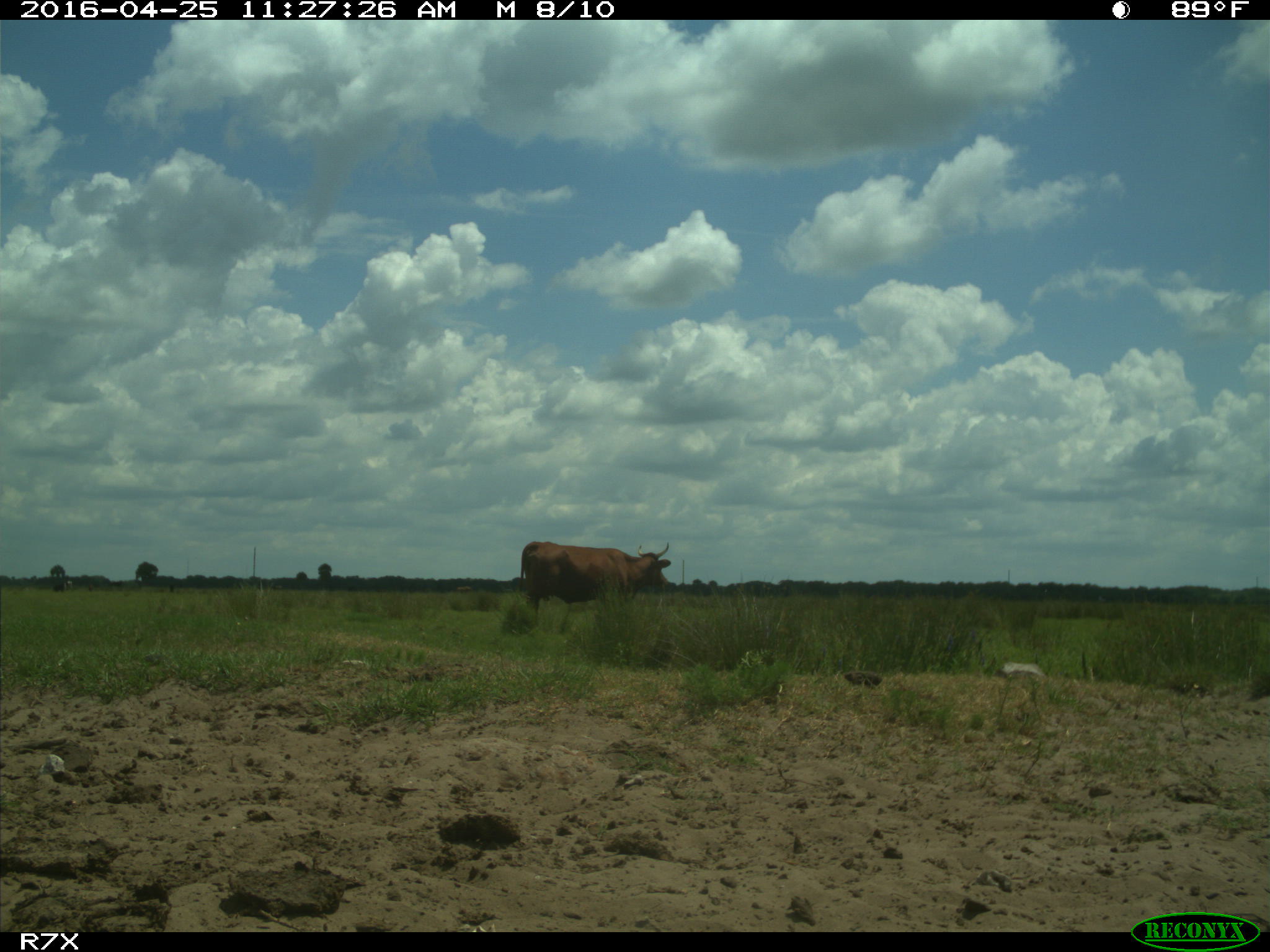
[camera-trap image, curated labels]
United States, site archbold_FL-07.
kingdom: Animalia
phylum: Chordata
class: Mammalia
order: Artiodactyla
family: Bovidae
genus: Bos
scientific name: Bos taurus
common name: domestic cow